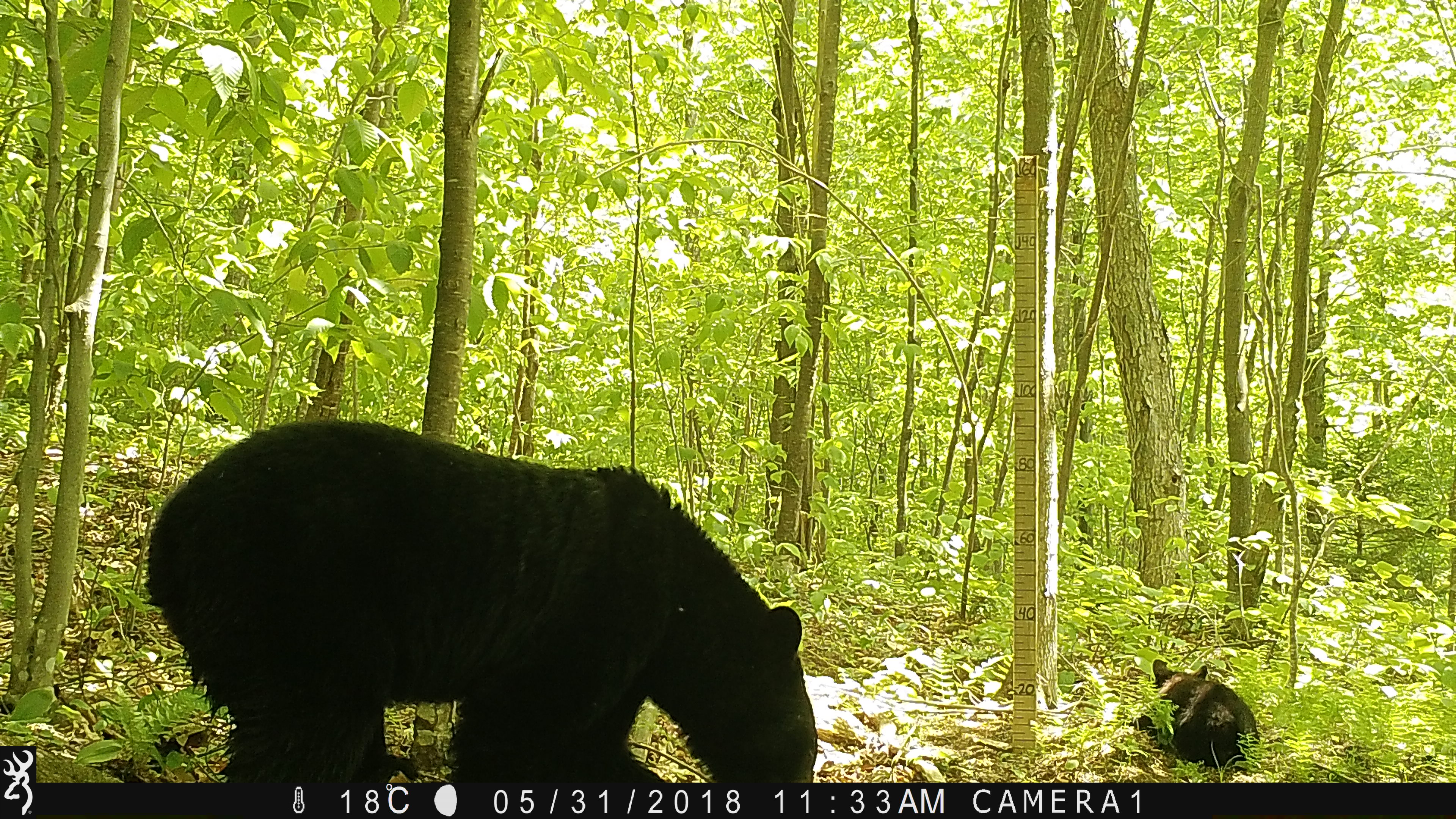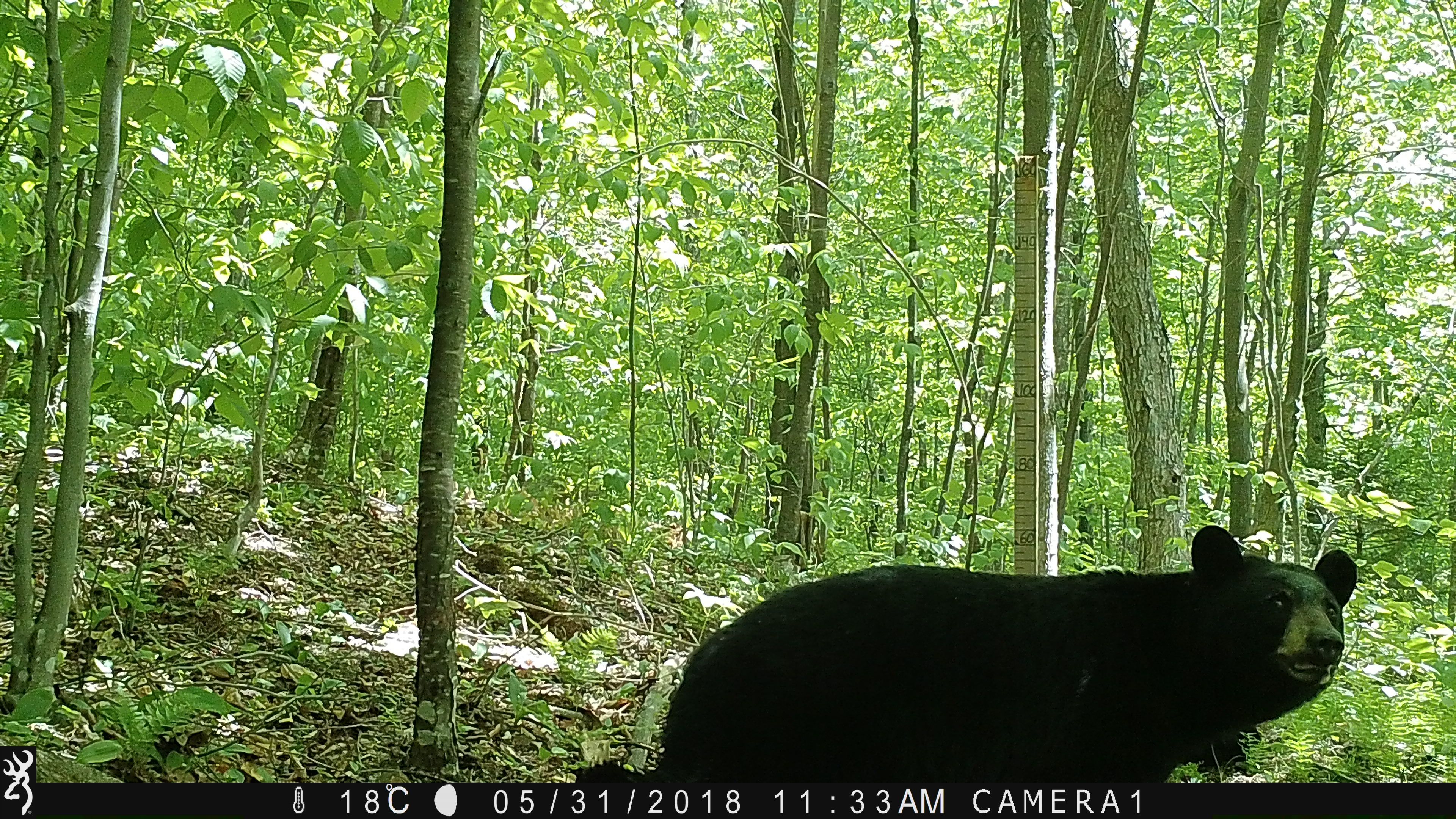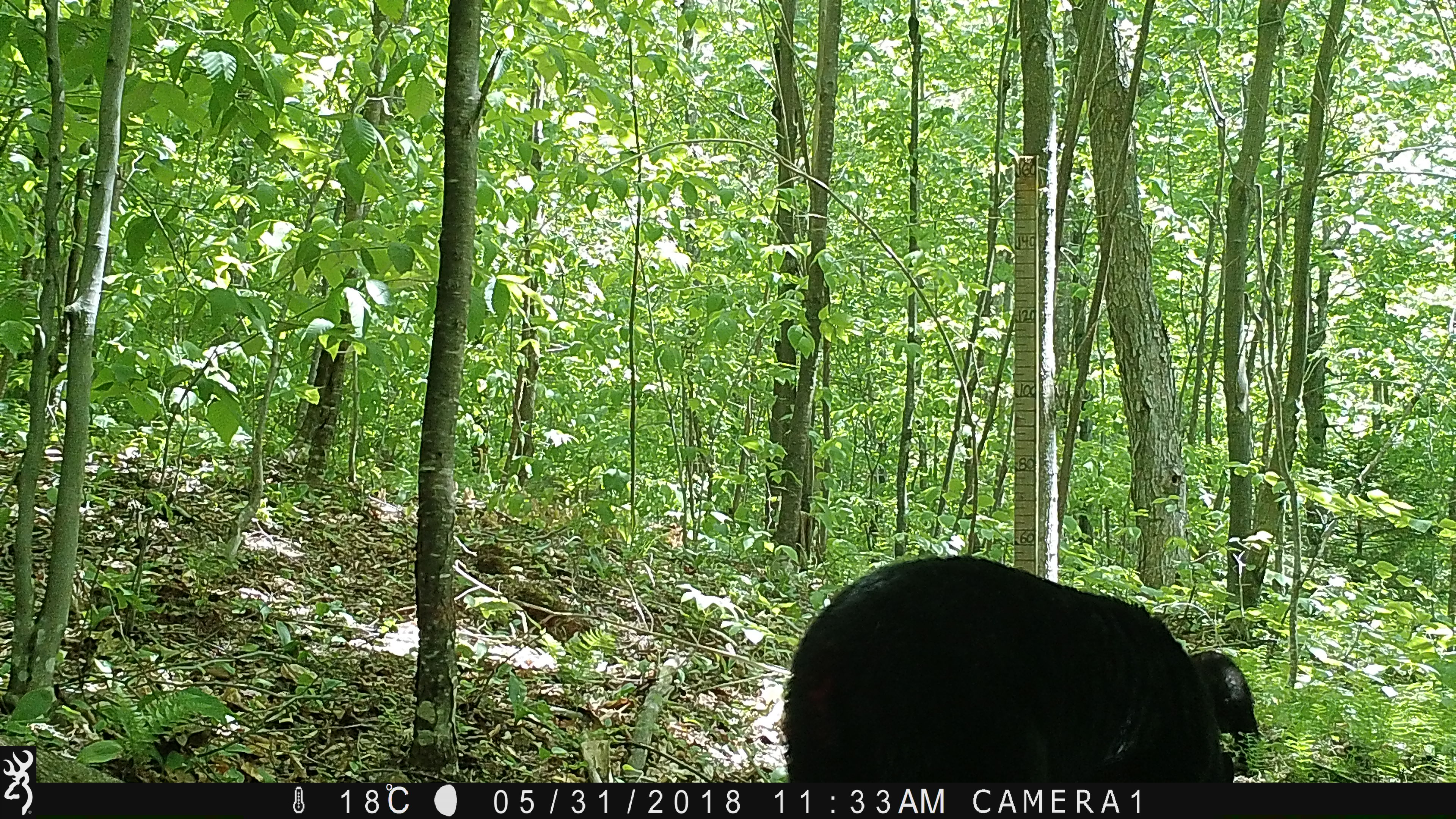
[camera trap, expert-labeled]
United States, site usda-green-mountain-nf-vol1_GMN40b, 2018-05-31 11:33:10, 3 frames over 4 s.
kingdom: Animalia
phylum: Chordata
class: Mammalia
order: Carnivora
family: Ursidae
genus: Ursus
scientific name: Ursus americanus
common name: black bear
Black bear (Ursus americanus).